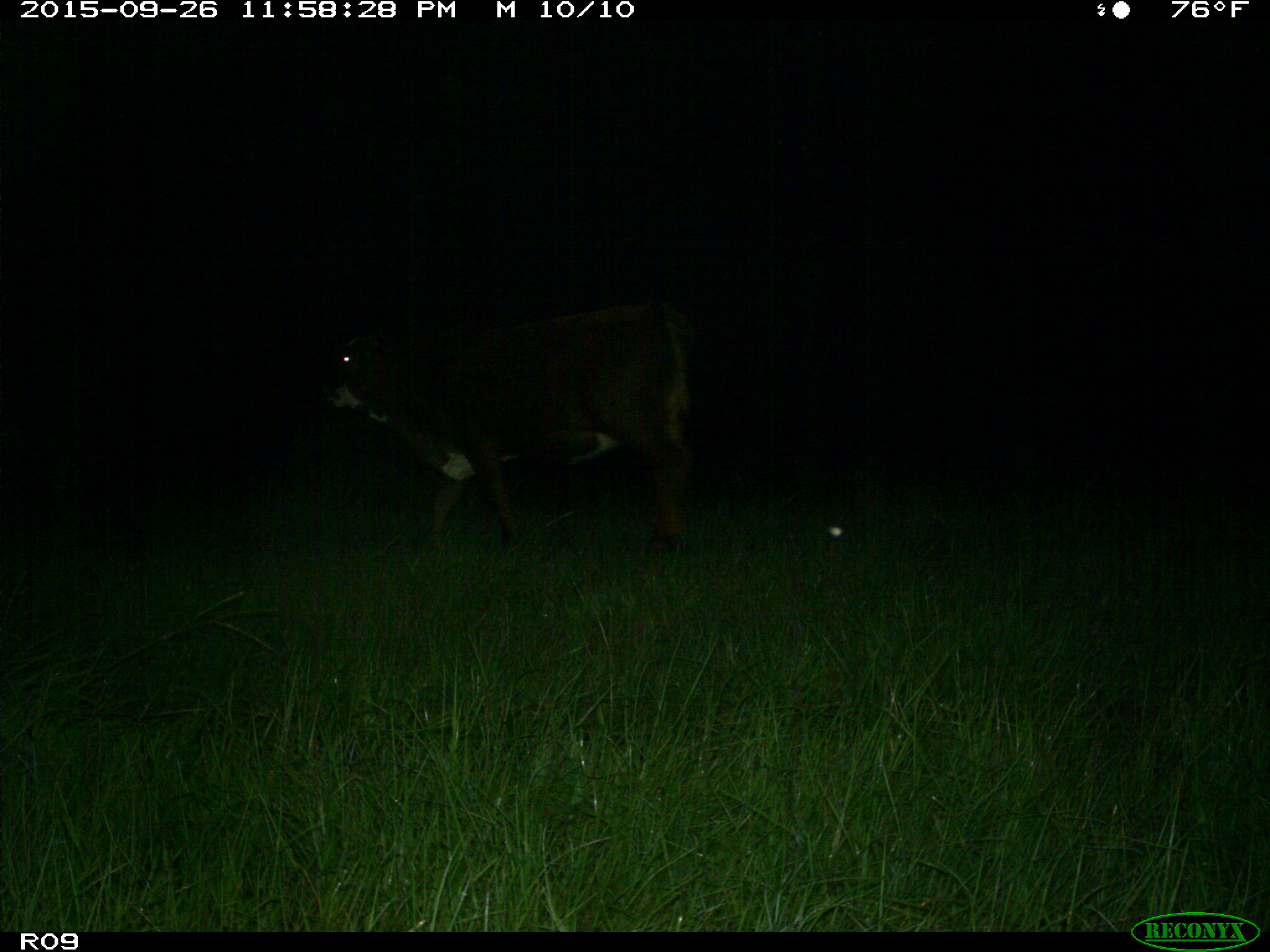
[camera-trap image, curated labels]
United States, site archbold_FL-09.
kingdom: Animalia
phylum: Chordata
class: Mammalia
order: Artiodactyla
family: Bovidae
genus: Bos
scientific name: Bos taurus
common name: domestic cow